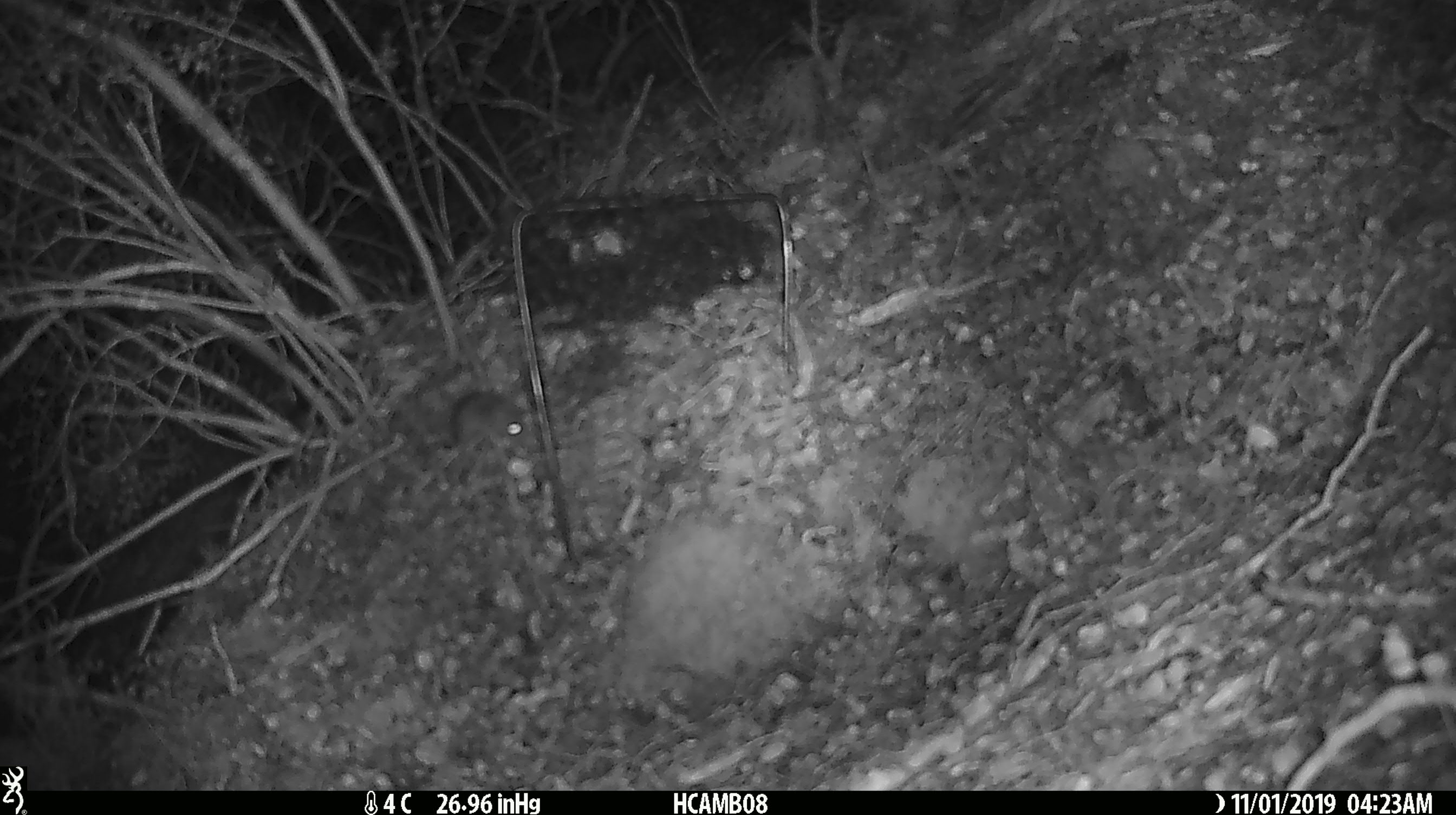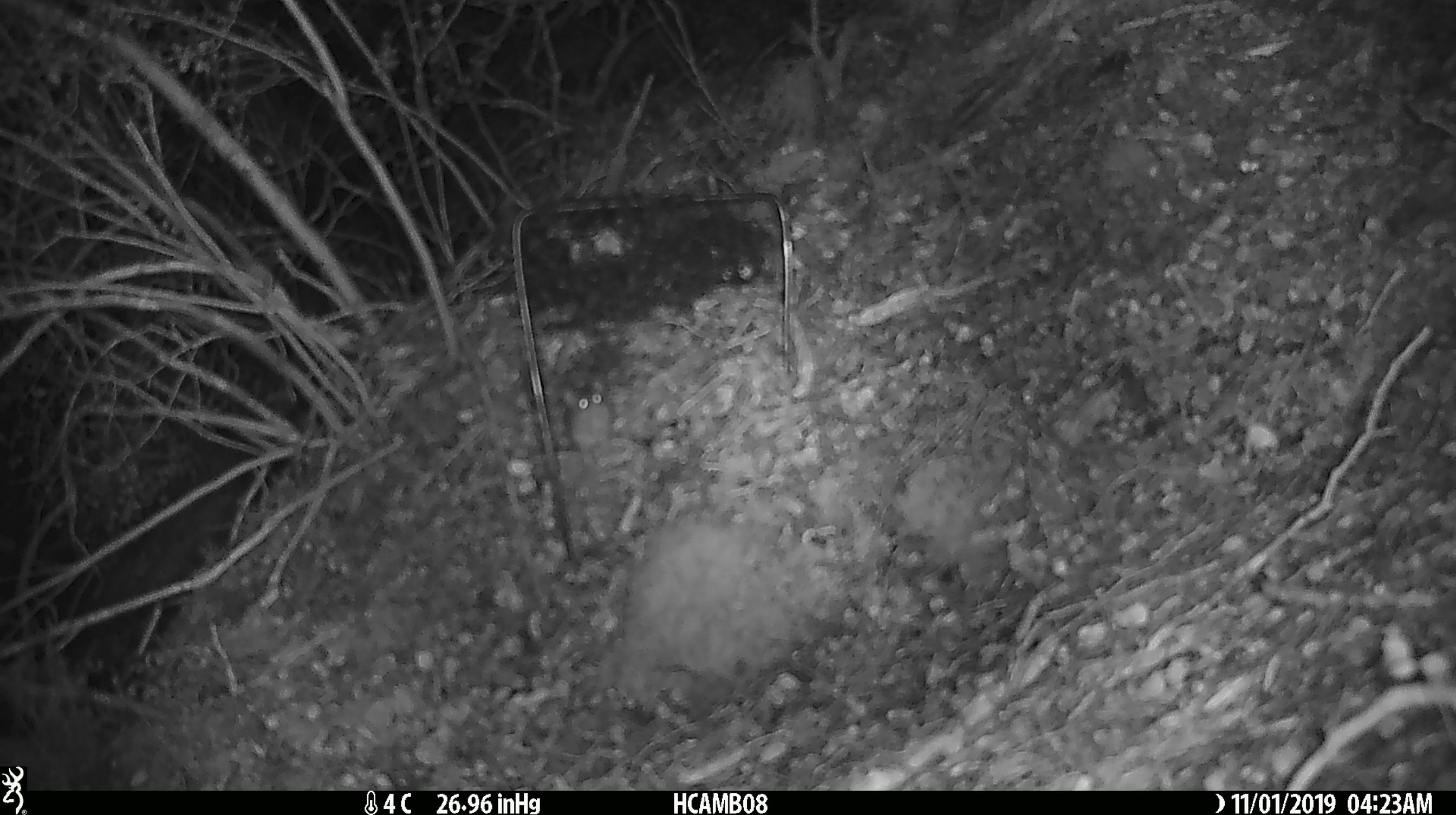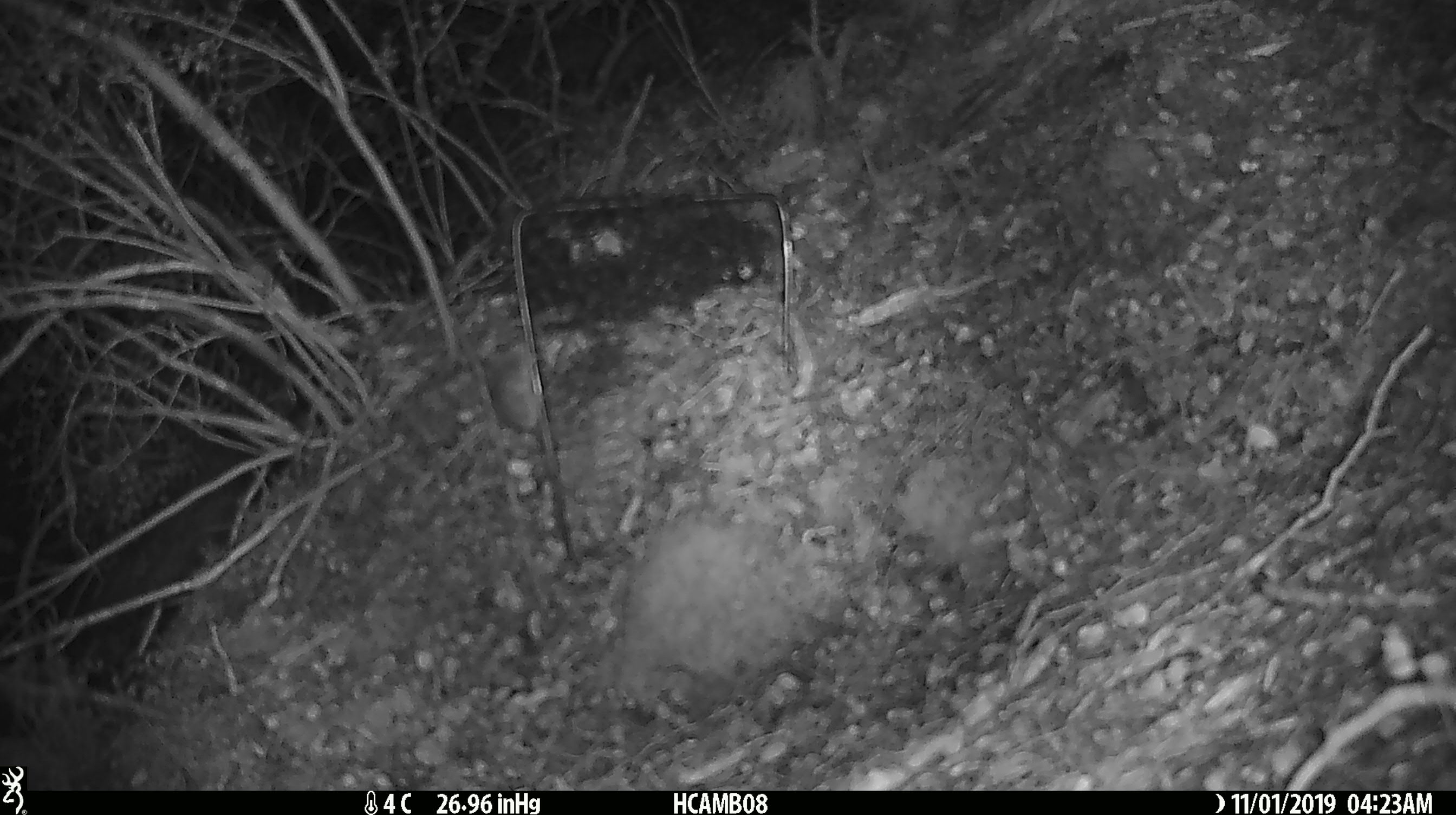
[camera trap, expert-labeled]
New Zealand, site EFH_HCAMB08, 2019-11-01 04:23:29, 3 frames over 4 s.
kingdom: Animalia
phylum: Chordata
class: Mammalia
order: Rodentia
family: Muridae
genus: Mus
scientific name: Mus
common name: mouse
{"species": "mouse (Mus)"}